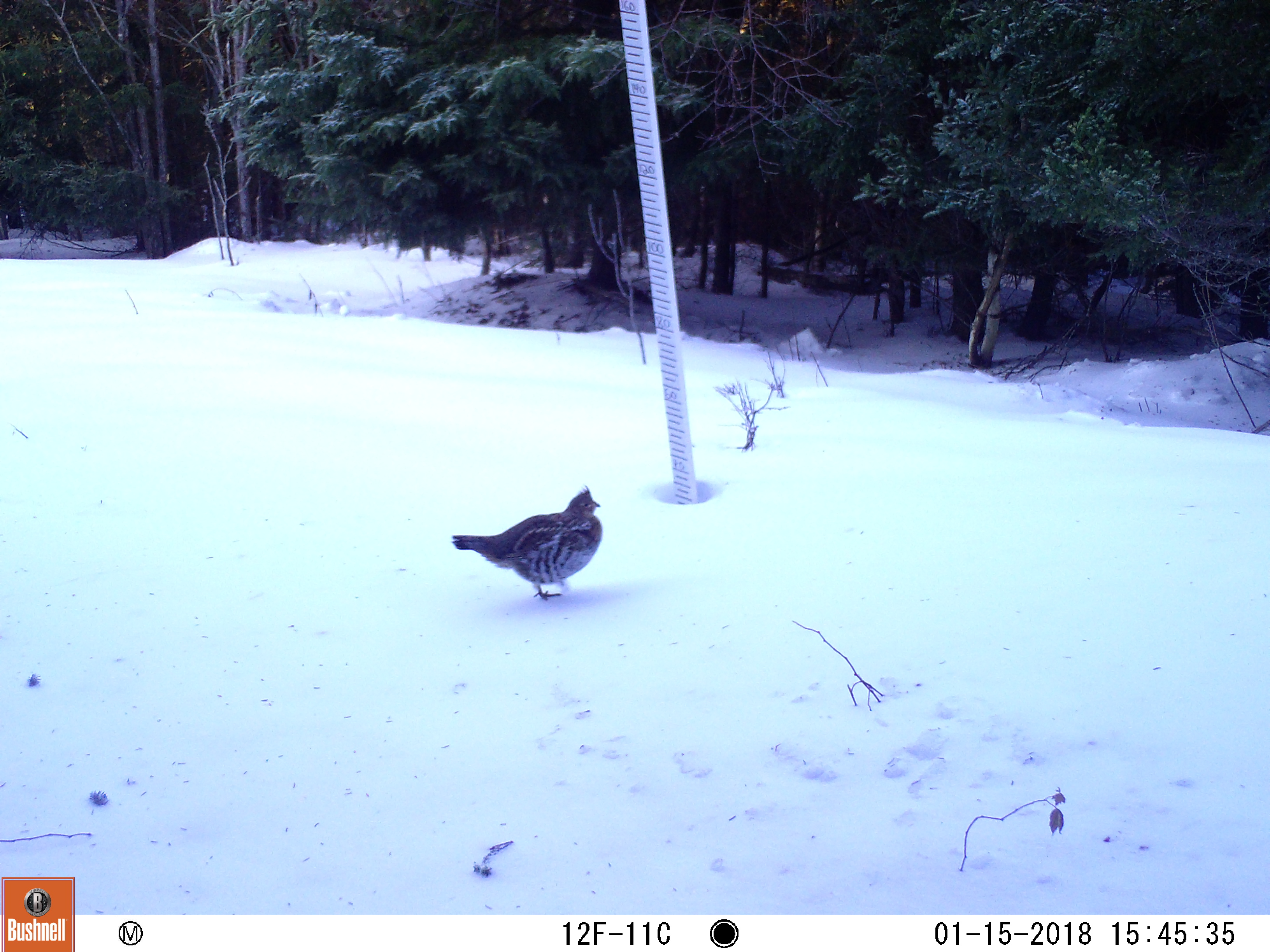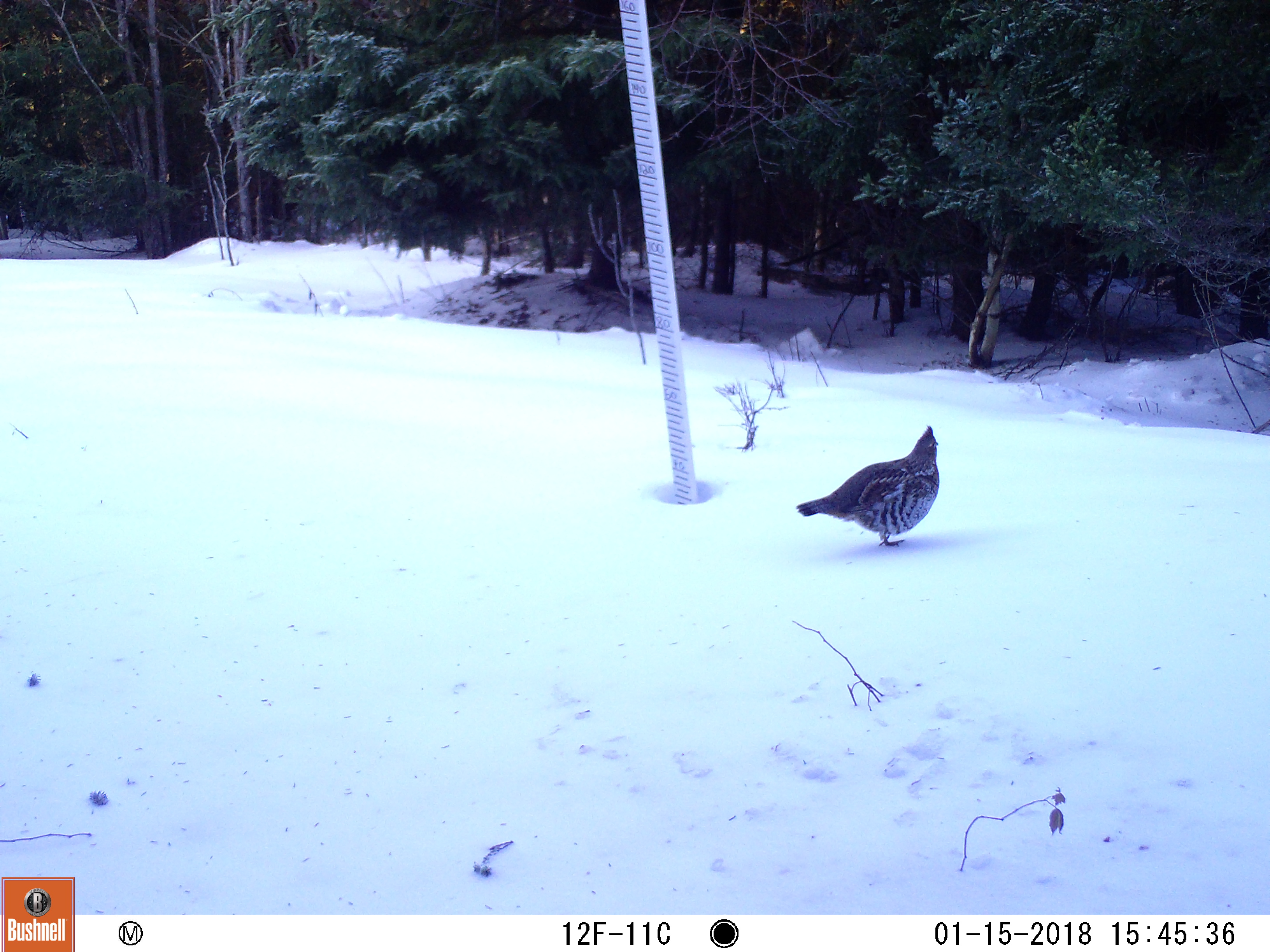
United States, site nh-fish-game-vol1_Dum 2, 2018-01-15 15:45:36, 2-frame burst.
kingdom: Animalia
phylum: Chordata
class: Aves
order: Galliformes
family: Phasianidae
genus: Bonasa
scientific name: Bonasa umbellus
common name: ruffed grouse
Ruffed grouse (Bonasa umbellus).